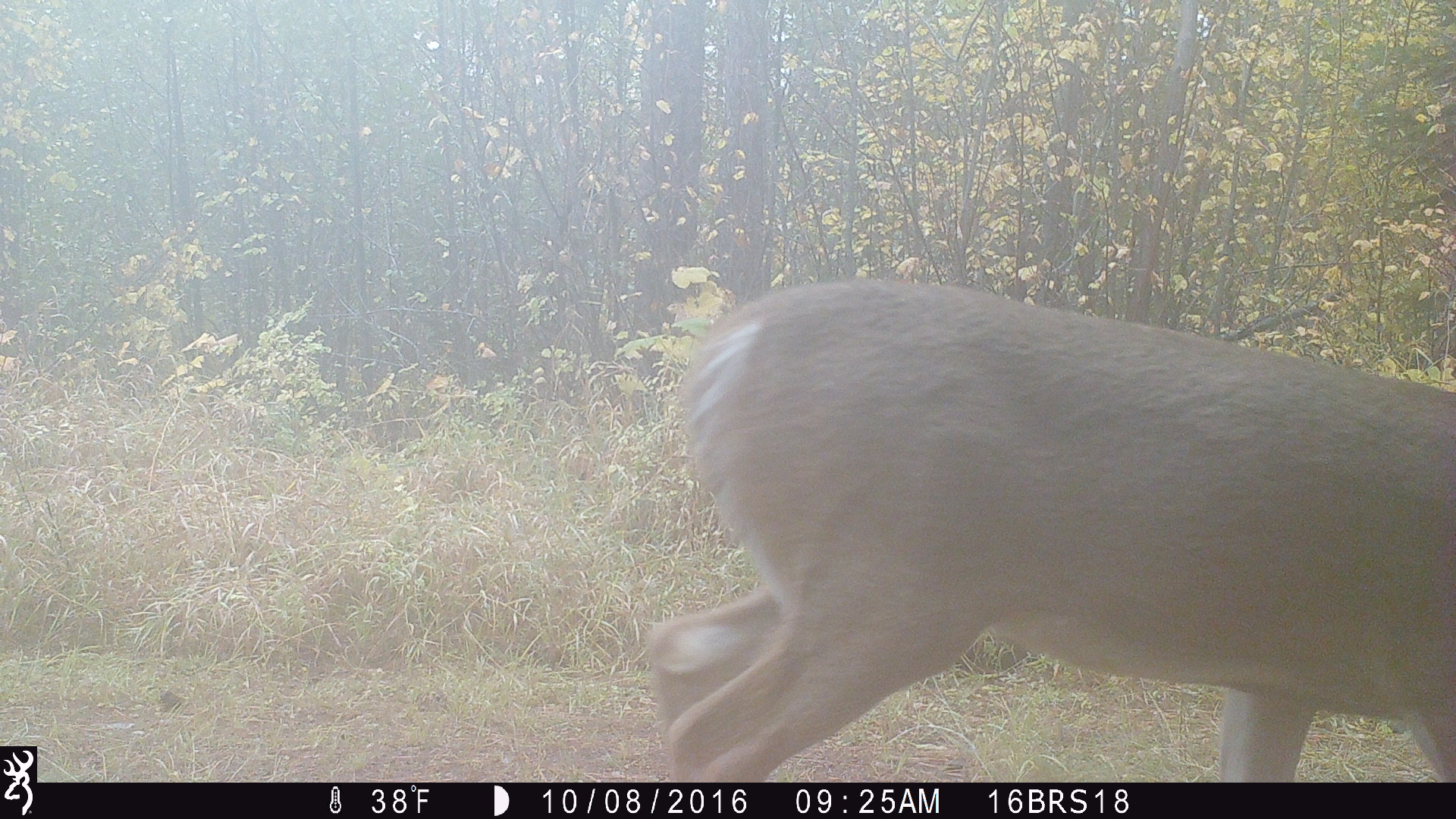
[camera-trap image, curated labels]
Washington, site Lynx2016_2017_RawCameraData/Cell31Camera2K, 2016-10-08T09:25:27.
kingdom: Animalia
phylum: Chordata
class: Mammalia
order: Artiodactyla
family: Cervidae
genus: Odocoileus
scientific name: Odocoileus virginianus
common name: white-tailed deer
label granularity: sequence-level